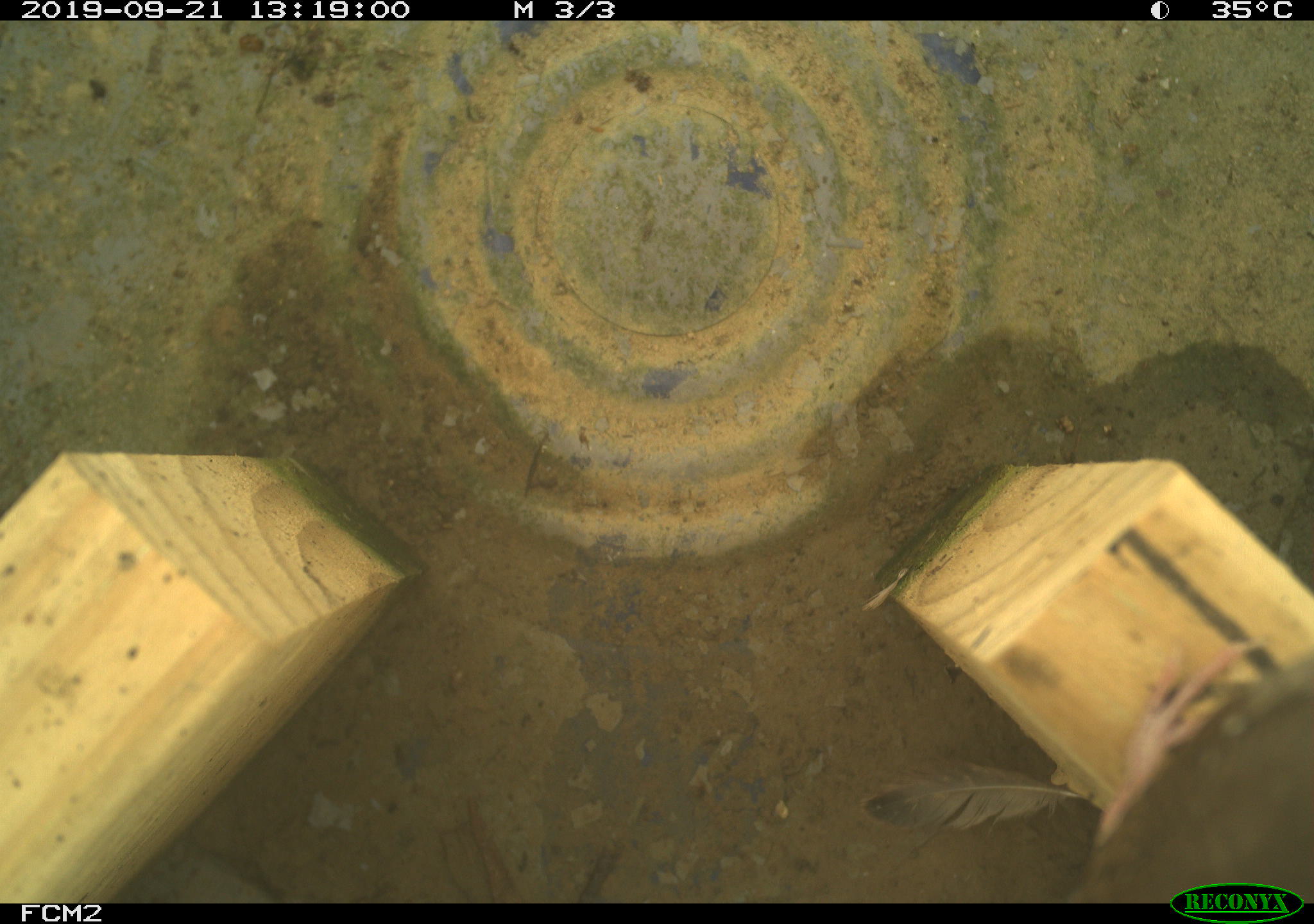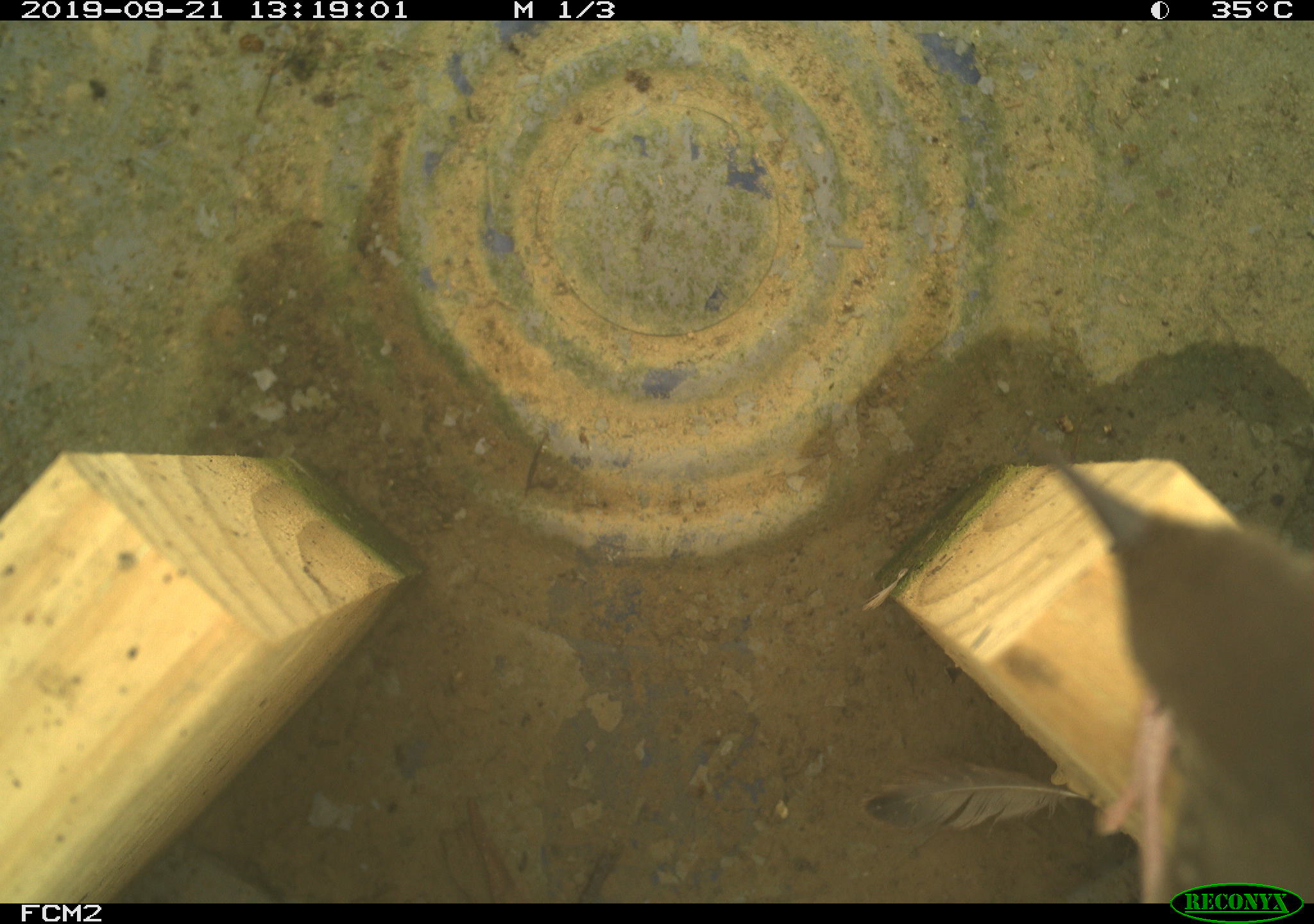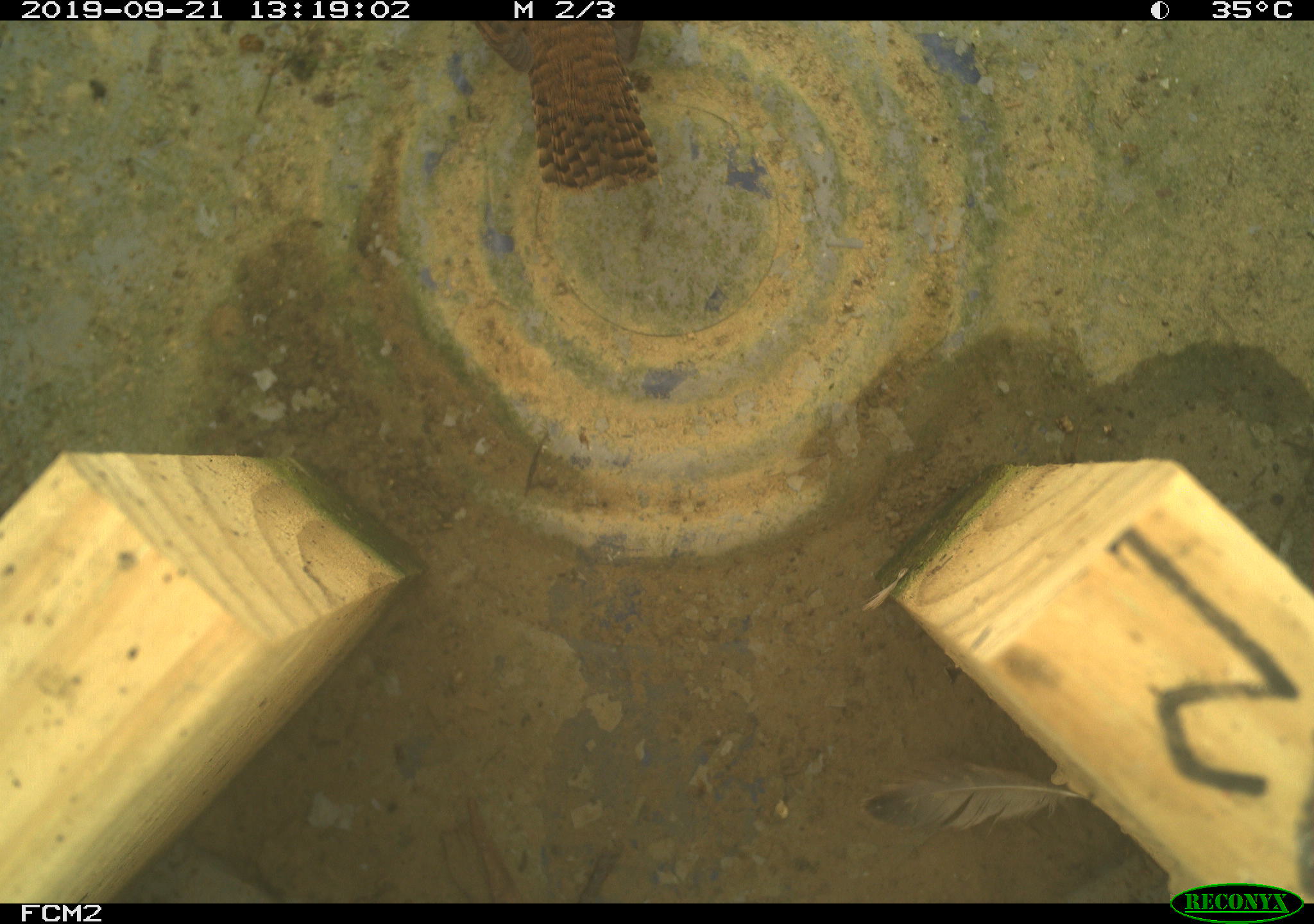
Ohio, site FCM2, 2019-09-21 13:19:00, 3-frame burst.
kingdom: Animalia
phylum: Chordata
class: Aves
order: Passeriformes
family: Troglodytidae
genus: Troglodytes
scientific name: Troglodytes aedon aedon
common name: northern house wren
Northern house wren (Troglodytes aedon aedon).